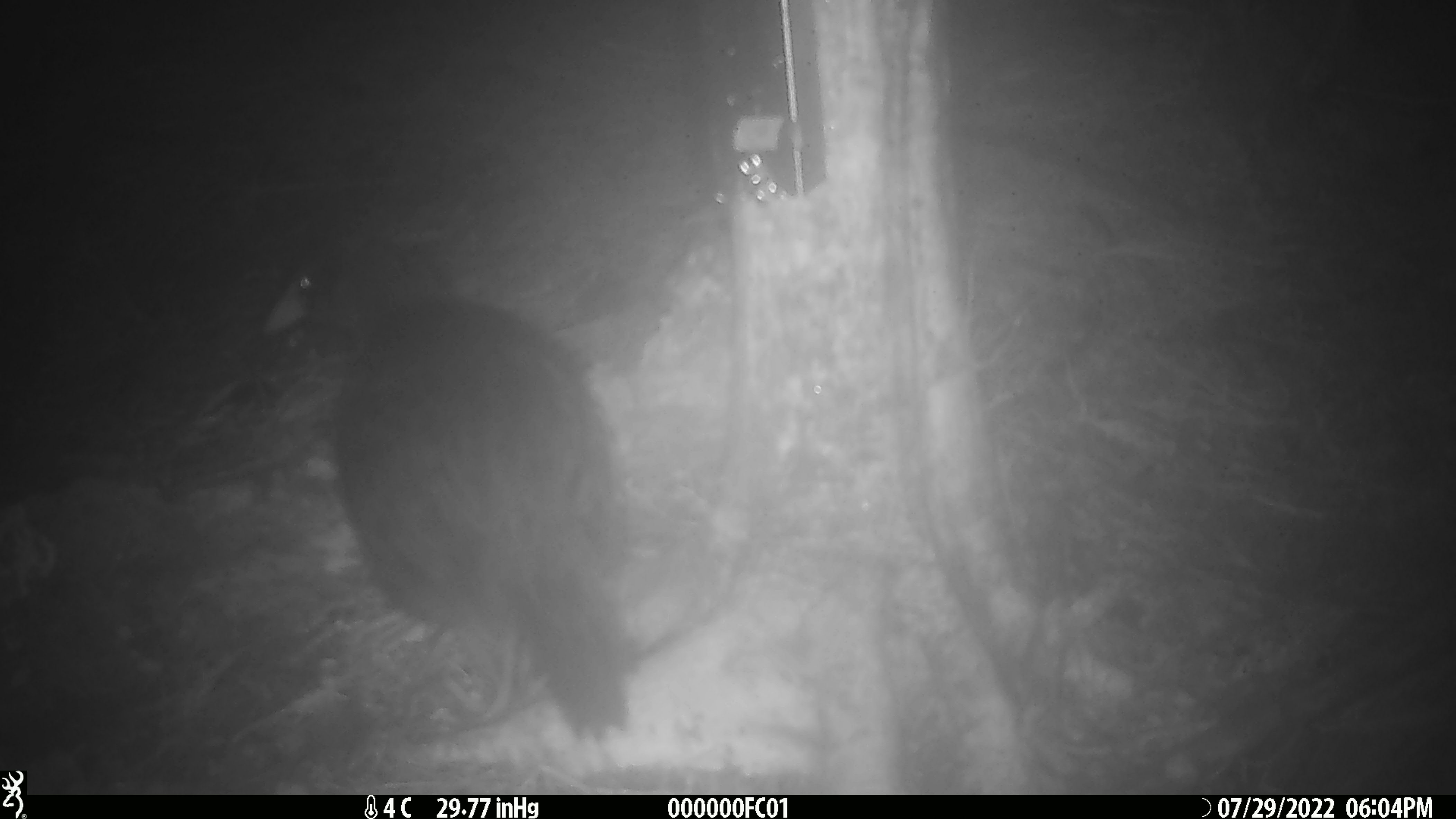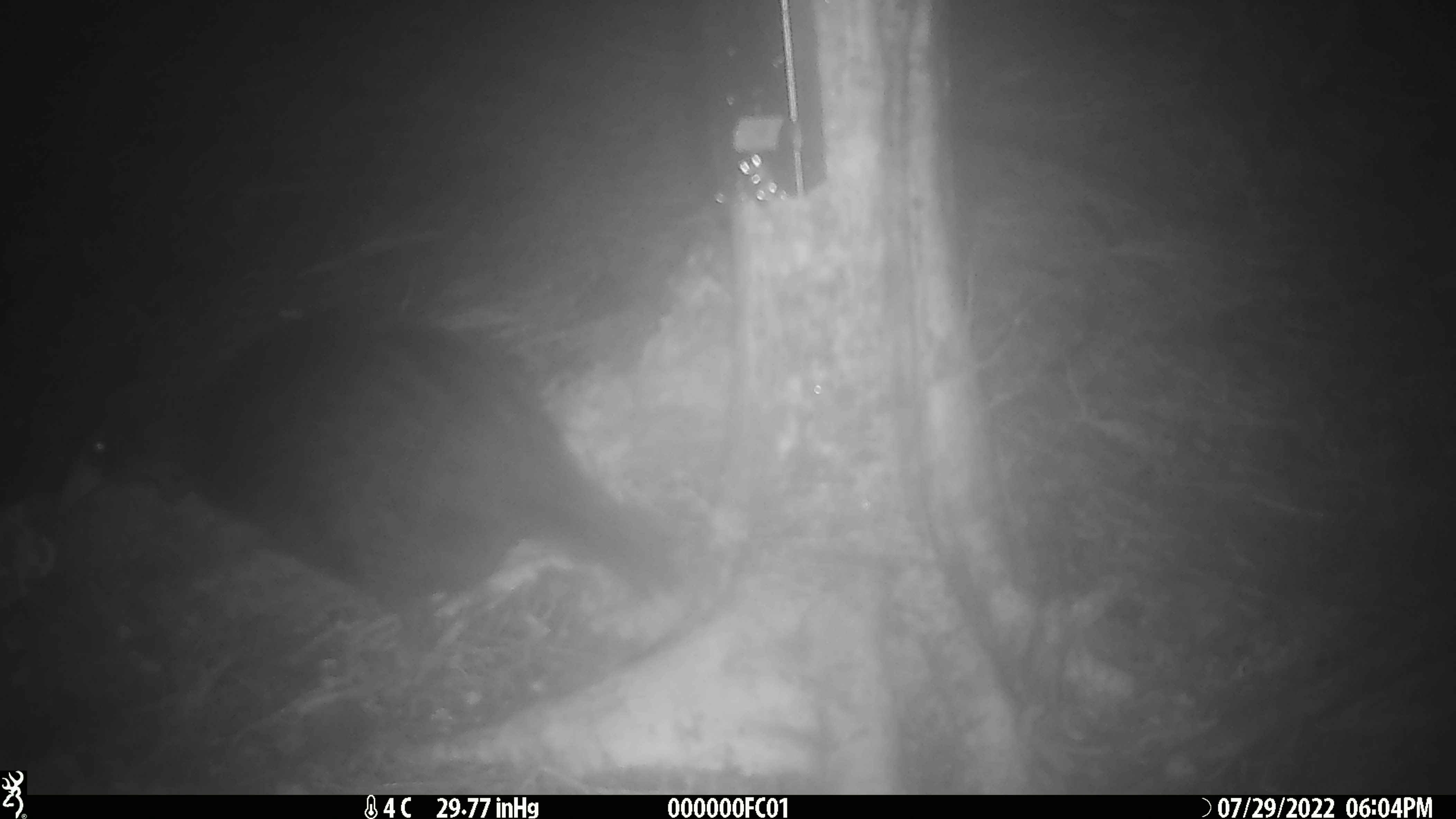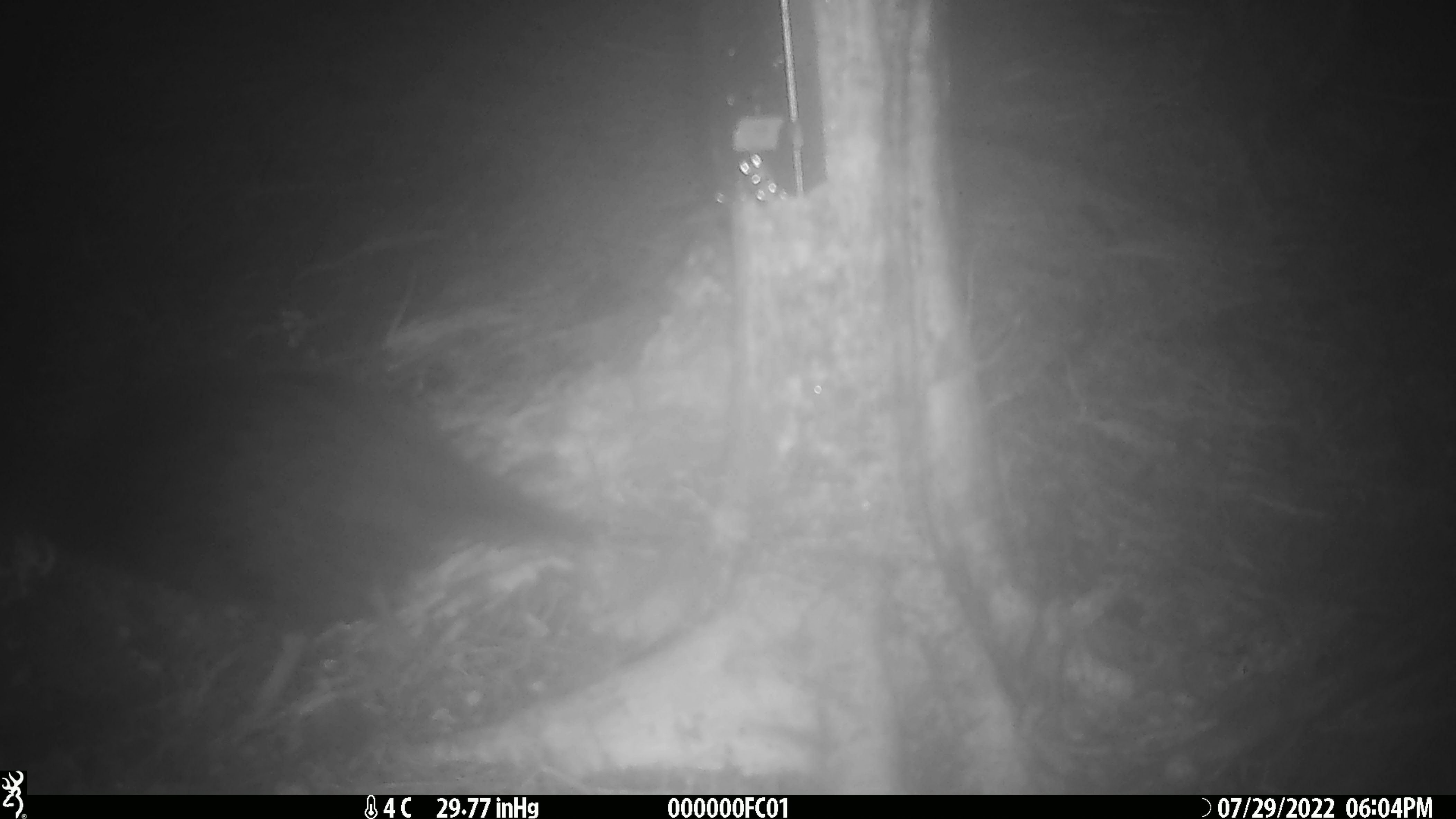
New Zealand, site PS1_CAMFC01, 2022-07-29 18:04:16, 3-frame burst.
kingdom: Animalia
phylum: Chordata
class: Aves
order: Gruiformes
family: Rallidae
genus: Gallirallus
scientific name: Gallirallus australis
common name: weka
Weka (Gallirallus australis).